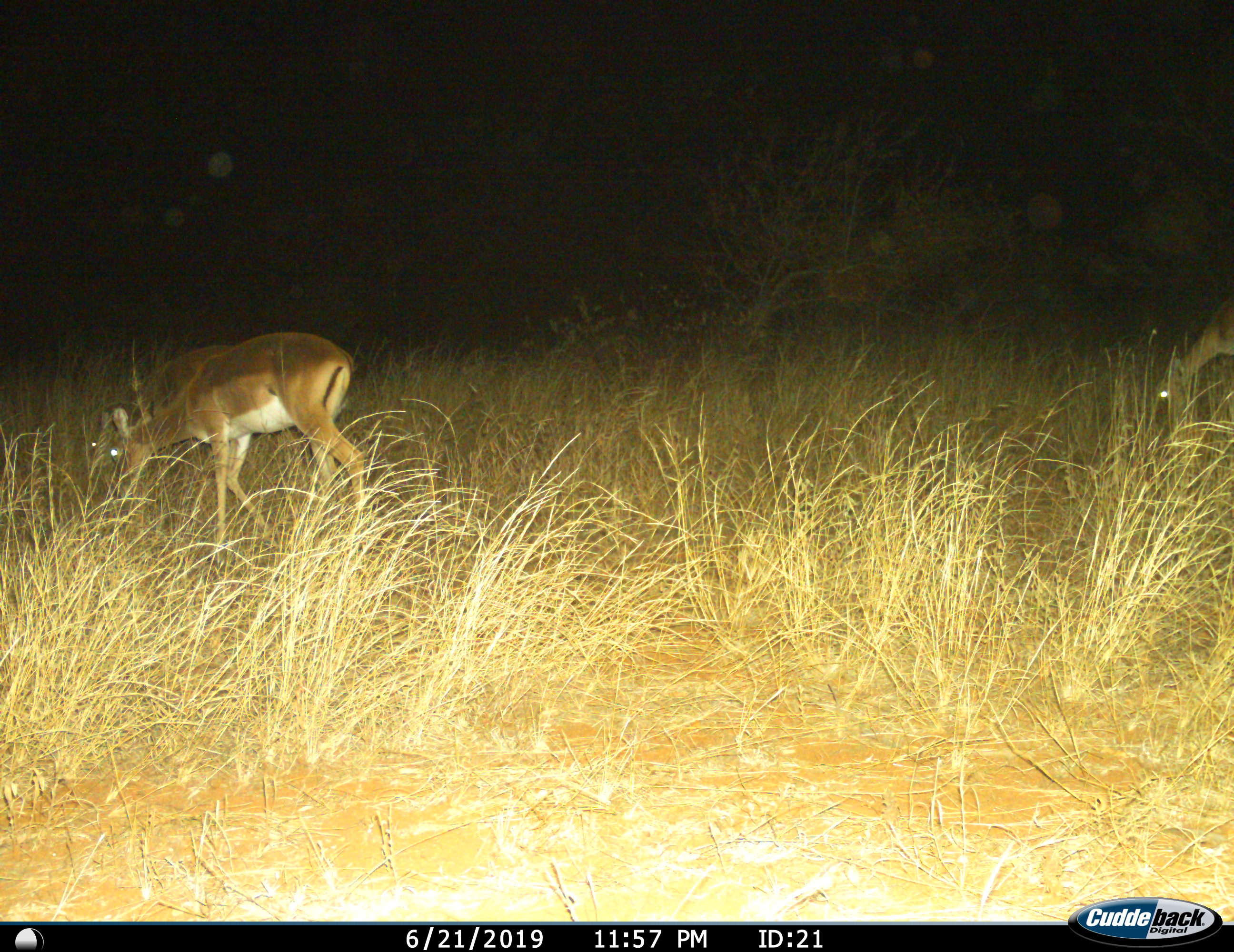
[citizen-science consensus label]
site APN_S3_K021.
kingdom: Animalia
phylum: Chordata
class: Mammalia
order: Artiodactyla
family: Bovidae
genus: Aepyceros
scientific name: Aepyceros melampus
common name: impala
Impala (Aepyceros melampus), count 3. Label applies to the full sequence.